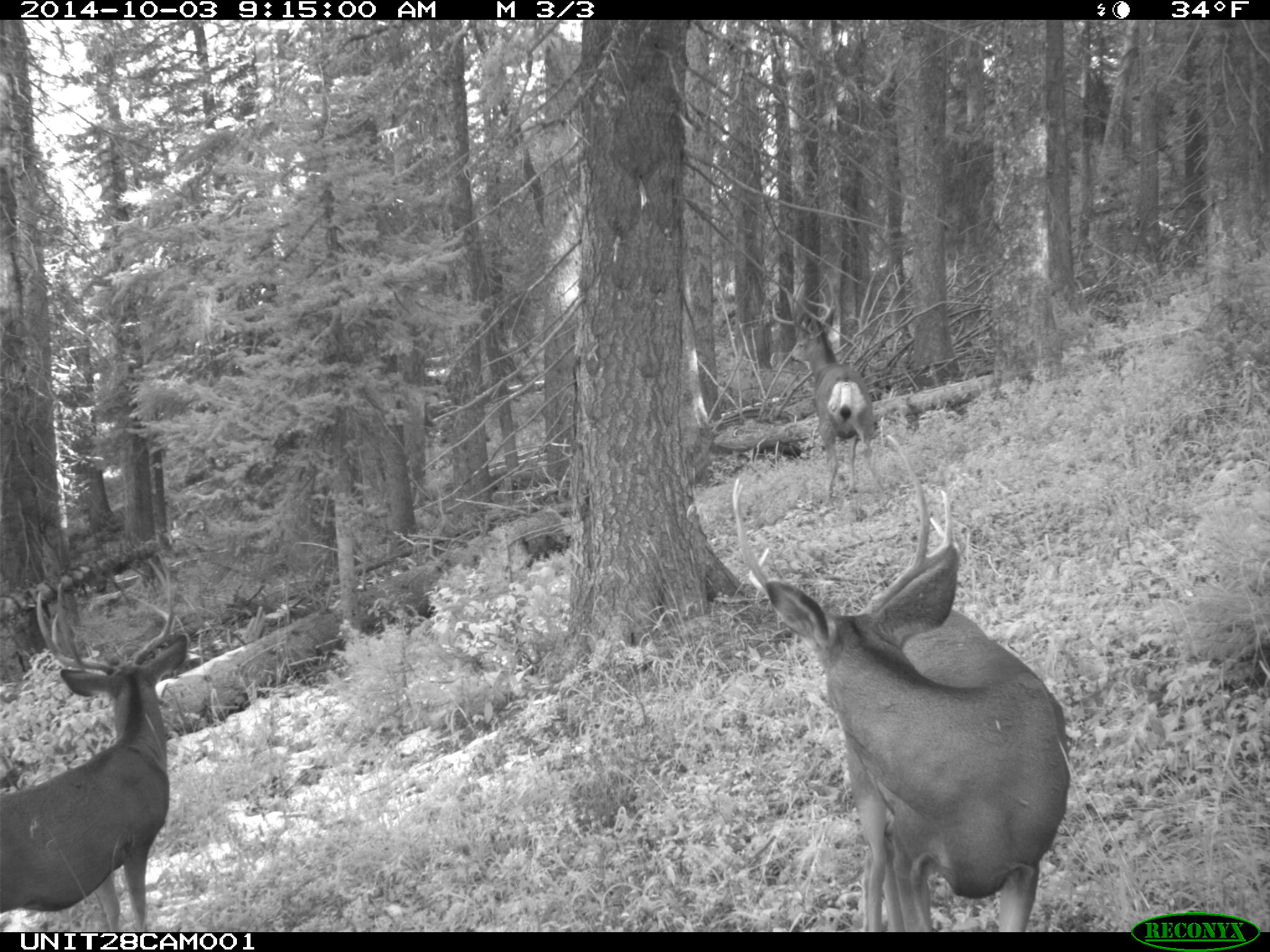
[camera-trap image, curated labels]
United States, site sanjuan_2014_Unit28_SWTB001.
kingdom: Animalia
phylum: Chordata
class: Mammalia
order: Artiodactyla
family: Cervidae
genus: Odocoileus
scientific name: Odocoileus hemionus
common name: mule deer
Odocoileus hemionus (mule deer).